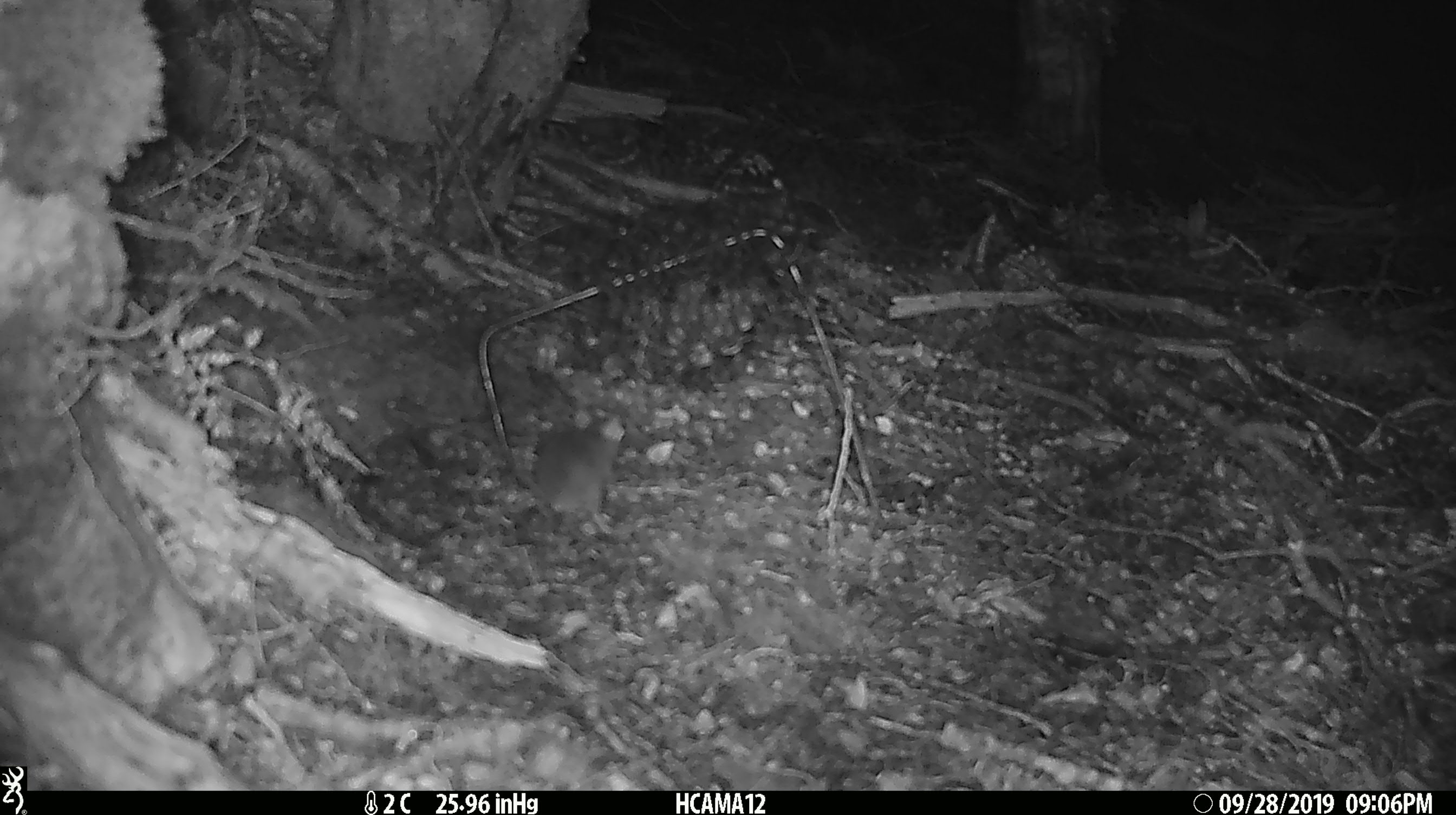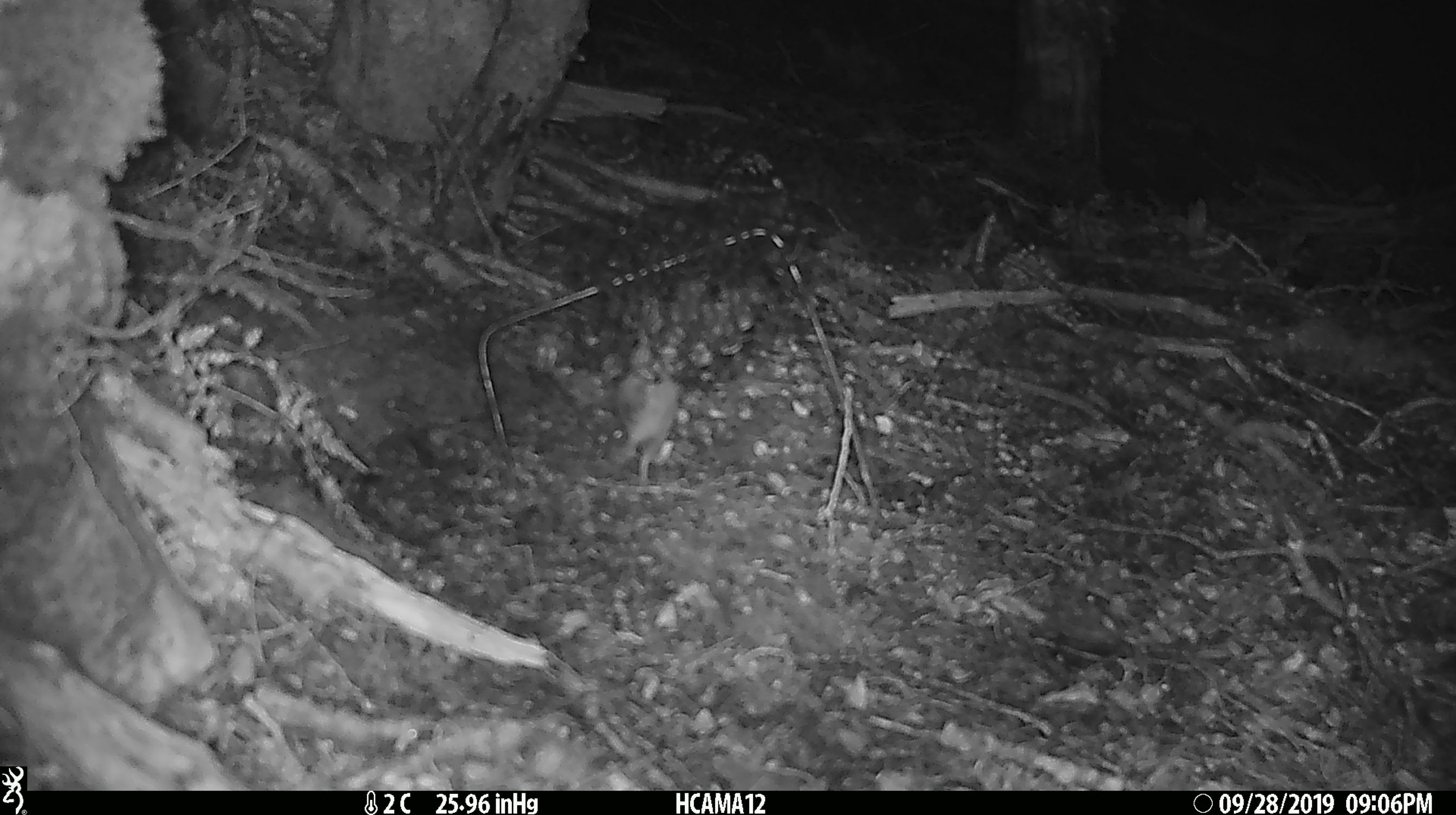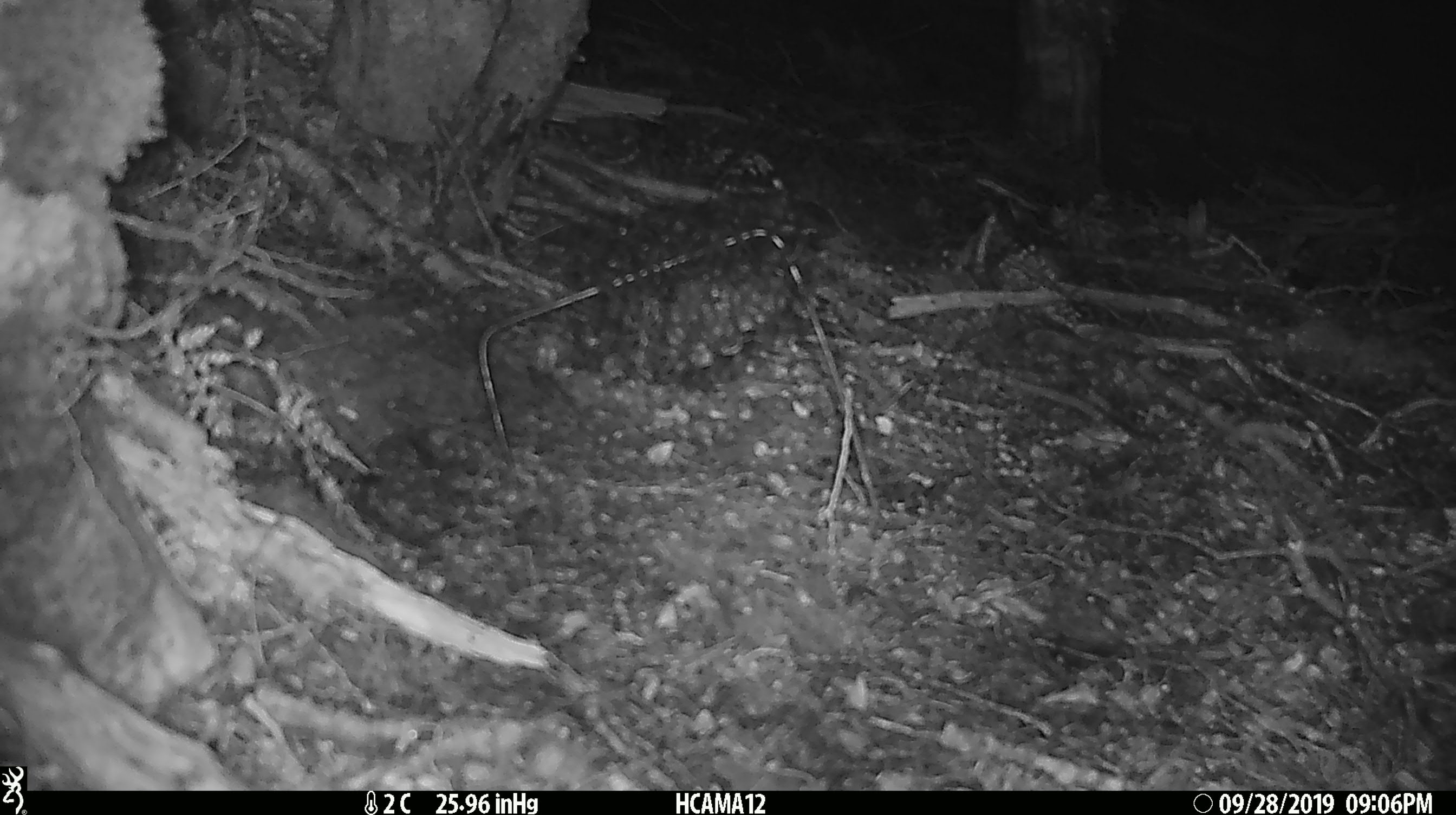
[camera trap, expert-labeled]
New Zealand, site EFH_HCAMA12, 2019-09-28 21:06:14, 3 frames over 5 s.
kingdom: Animalia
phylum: Chordata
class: Mammalia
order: Rodentia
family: Muridae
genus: Mus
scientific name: Mus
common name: mouse